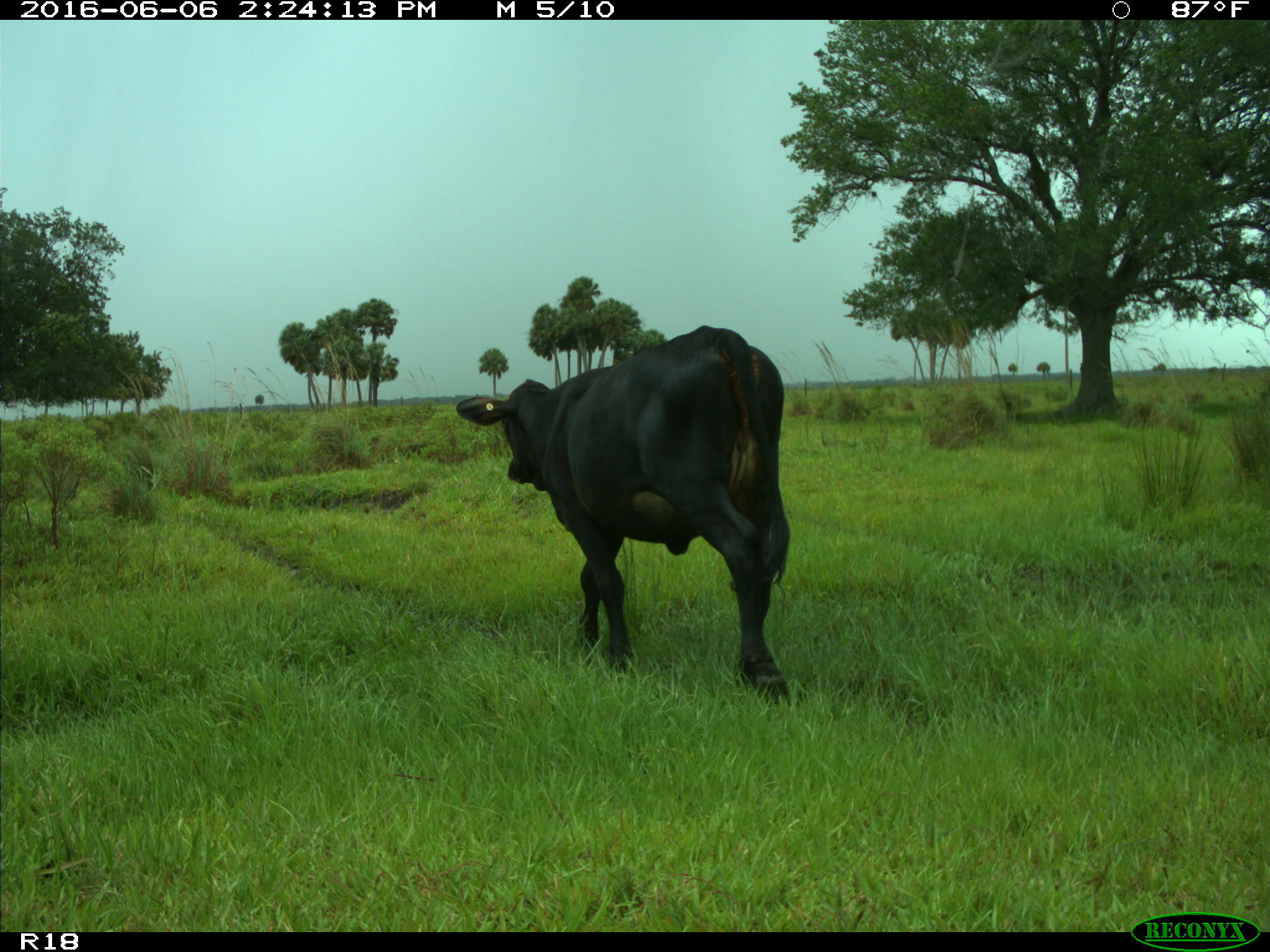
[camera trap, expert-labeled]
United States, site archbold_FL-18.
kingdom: Animalia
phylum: Chordata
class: Mammalia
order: Artiodactyla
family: Bovidae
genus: Bos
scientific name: Bos taurus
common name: domestic cow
Bos taurus (domestic cow).